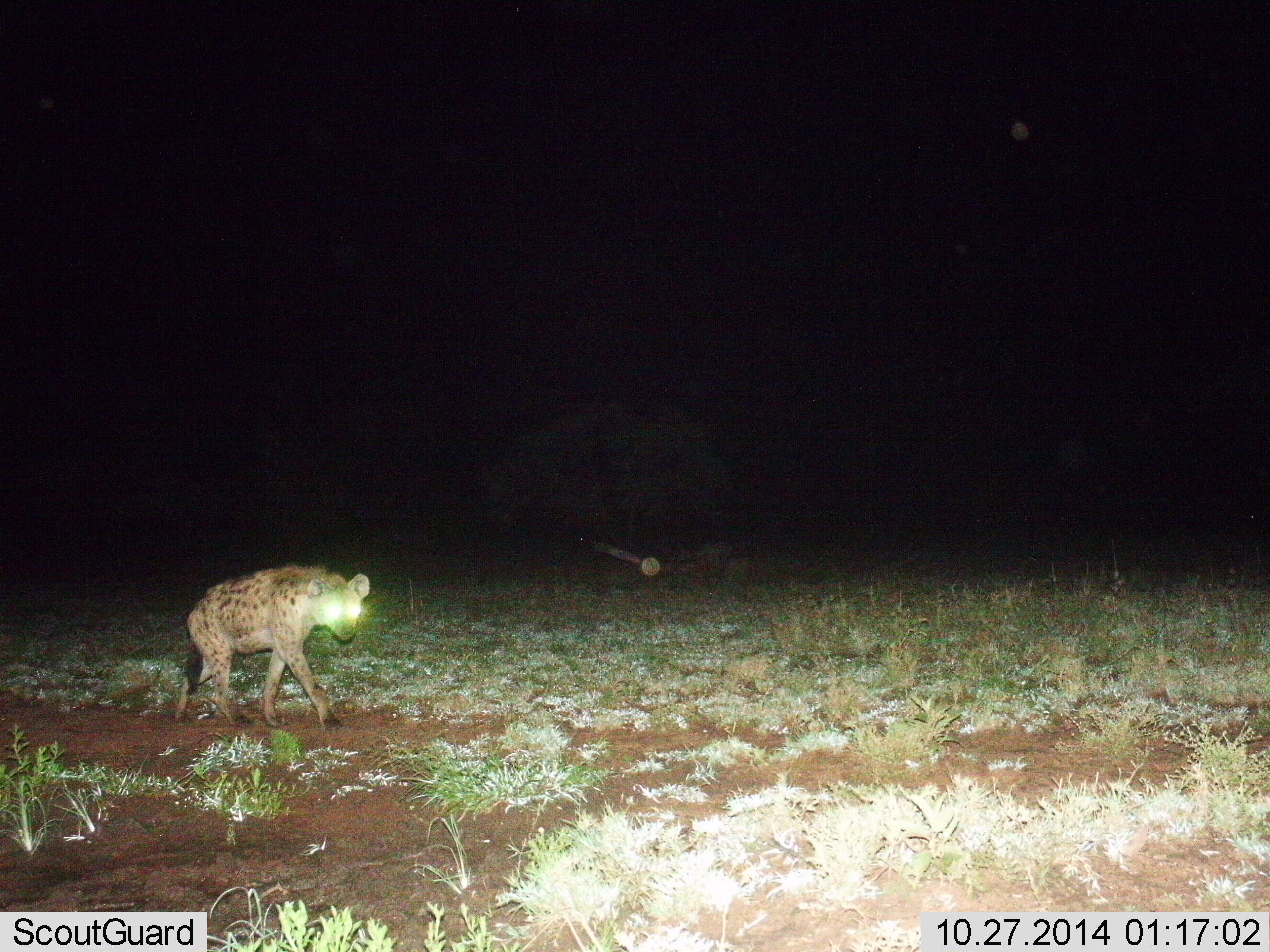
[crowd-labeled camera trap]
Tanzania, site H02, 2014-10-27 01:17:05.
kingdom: Animalia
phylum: Chordata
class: Mammalia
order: Carnivora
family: Hyaenidae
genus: Crocuta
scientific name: Crocuta crocuta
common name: spotted hyena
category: hyenaspotted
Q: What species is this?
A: Hyenaspotted (spotted hyena) (Crocuta crocuta).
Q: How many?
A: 1.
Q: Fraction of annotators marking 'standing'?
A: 40%.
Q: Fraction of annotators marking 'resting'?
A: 0%.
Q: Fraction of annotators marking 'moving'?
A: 70%.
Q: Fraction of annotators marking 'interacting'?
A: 0%.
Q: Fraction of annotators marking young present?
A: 0%.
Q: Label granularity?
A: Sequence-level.